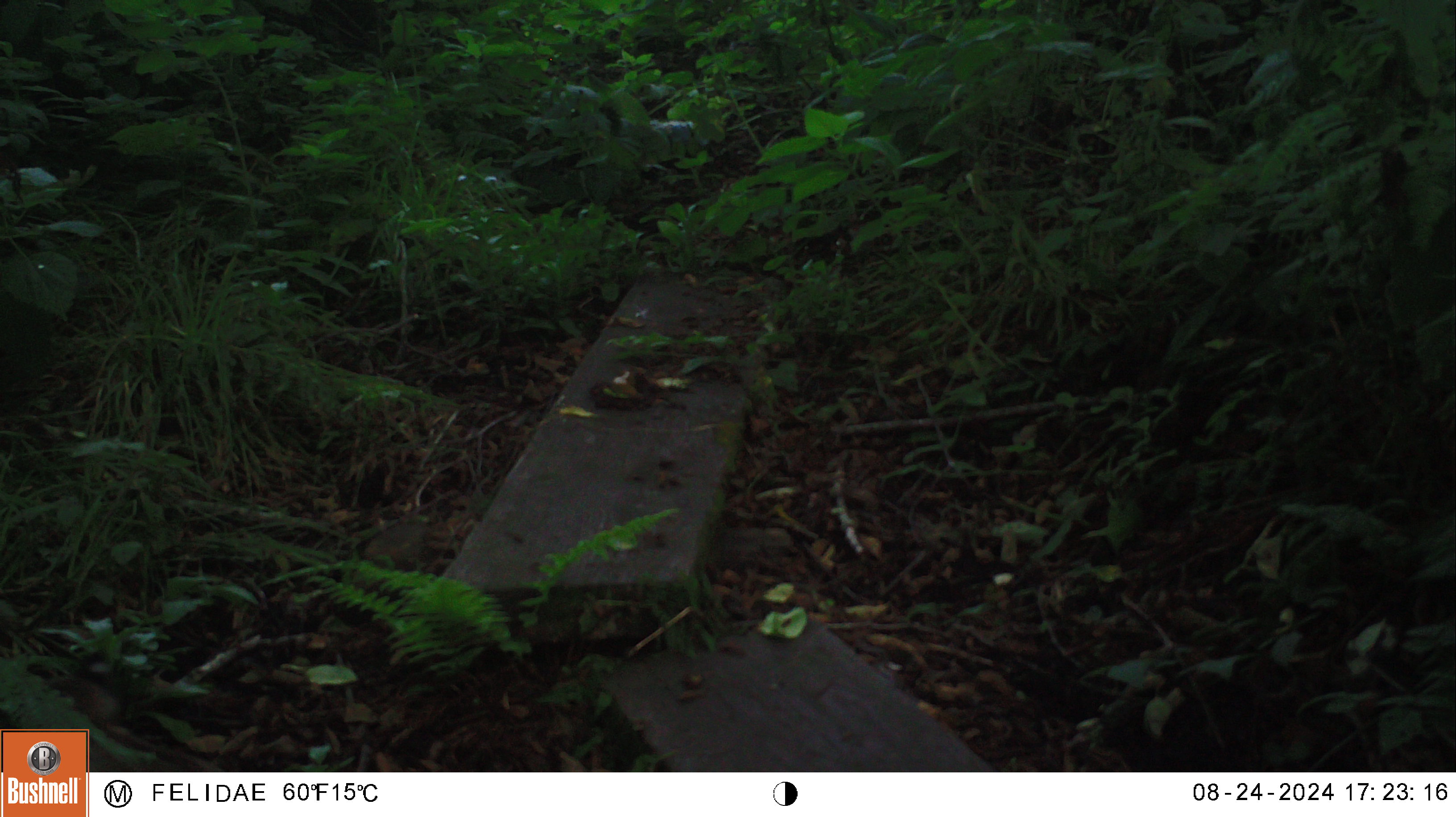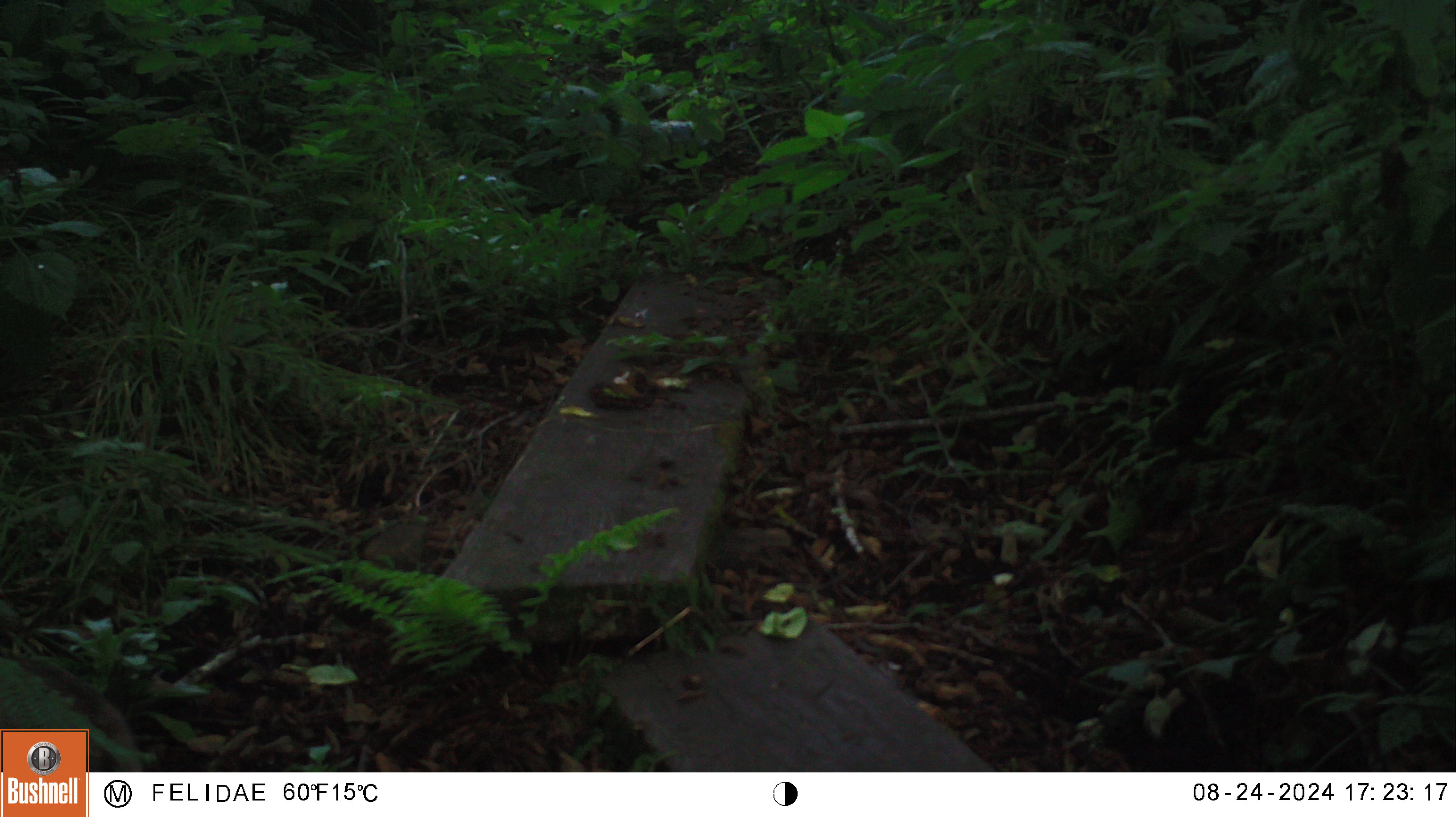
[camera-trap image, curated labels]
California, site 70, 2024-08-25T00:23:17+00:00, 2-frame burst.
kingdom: Animalia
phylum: Chordata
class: Mammalia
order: Carnivora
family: Felidae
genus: Lynx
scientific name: Lynx rufus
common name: bobcat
Bobcat (Lynx rufus).